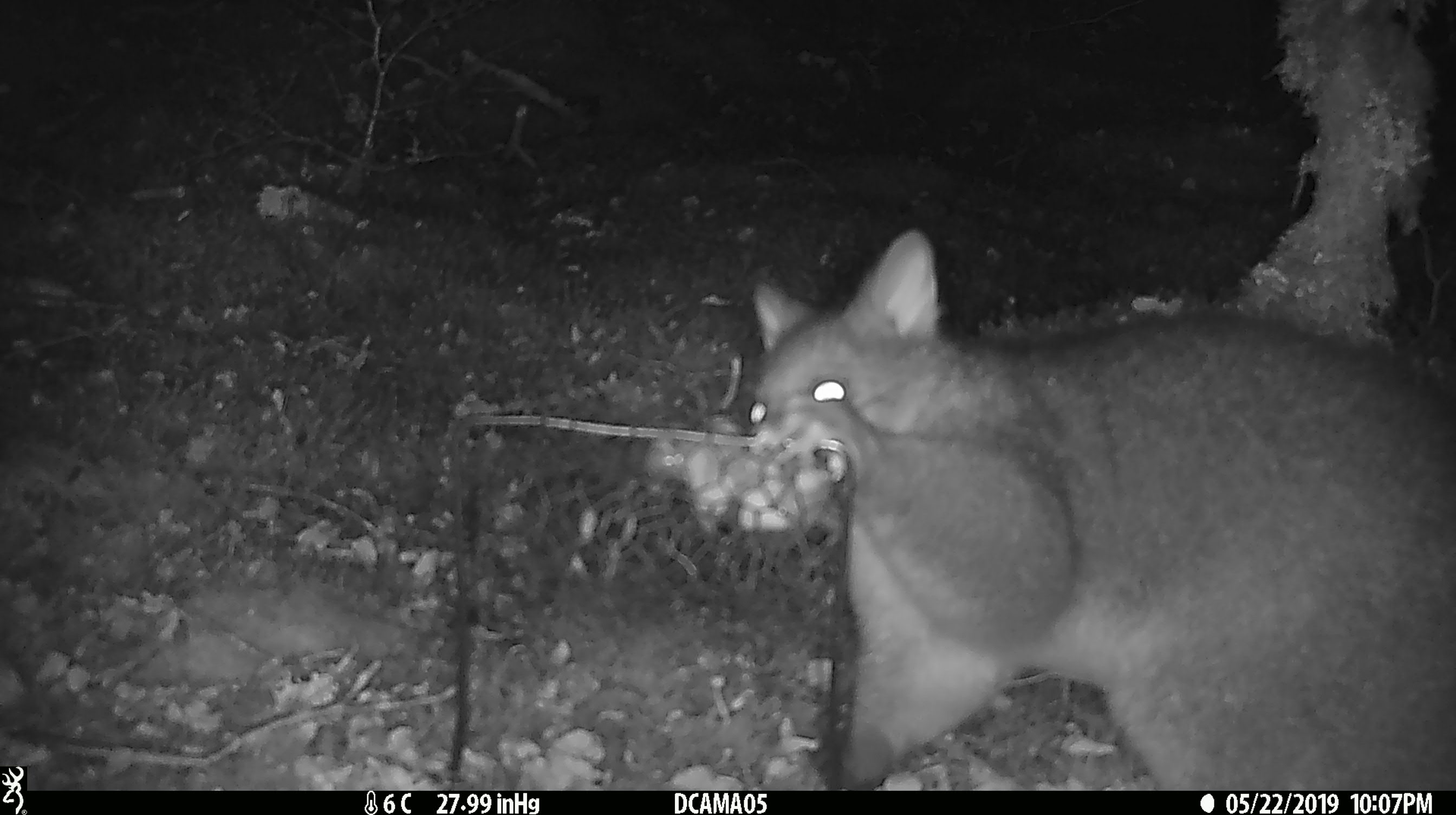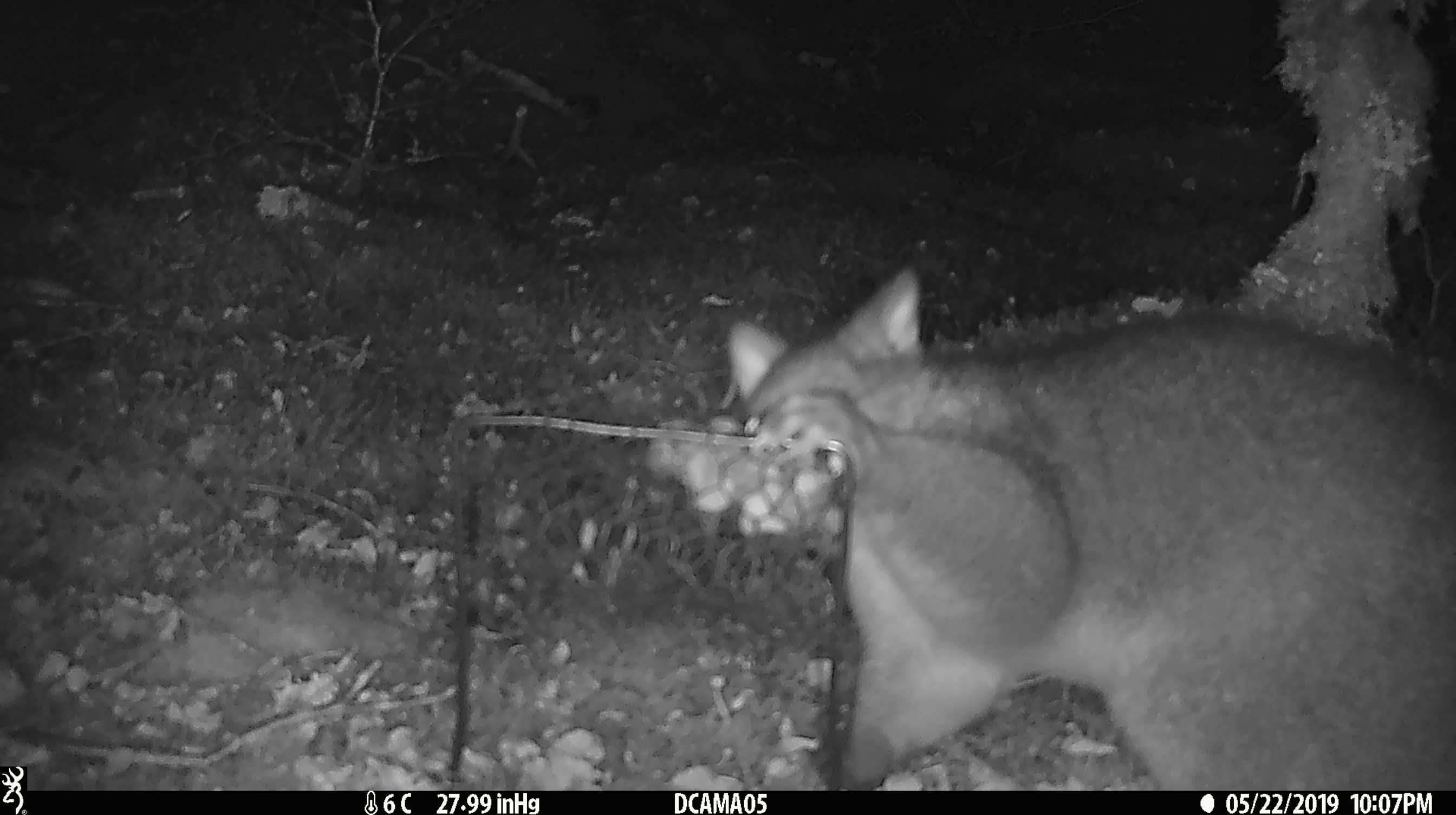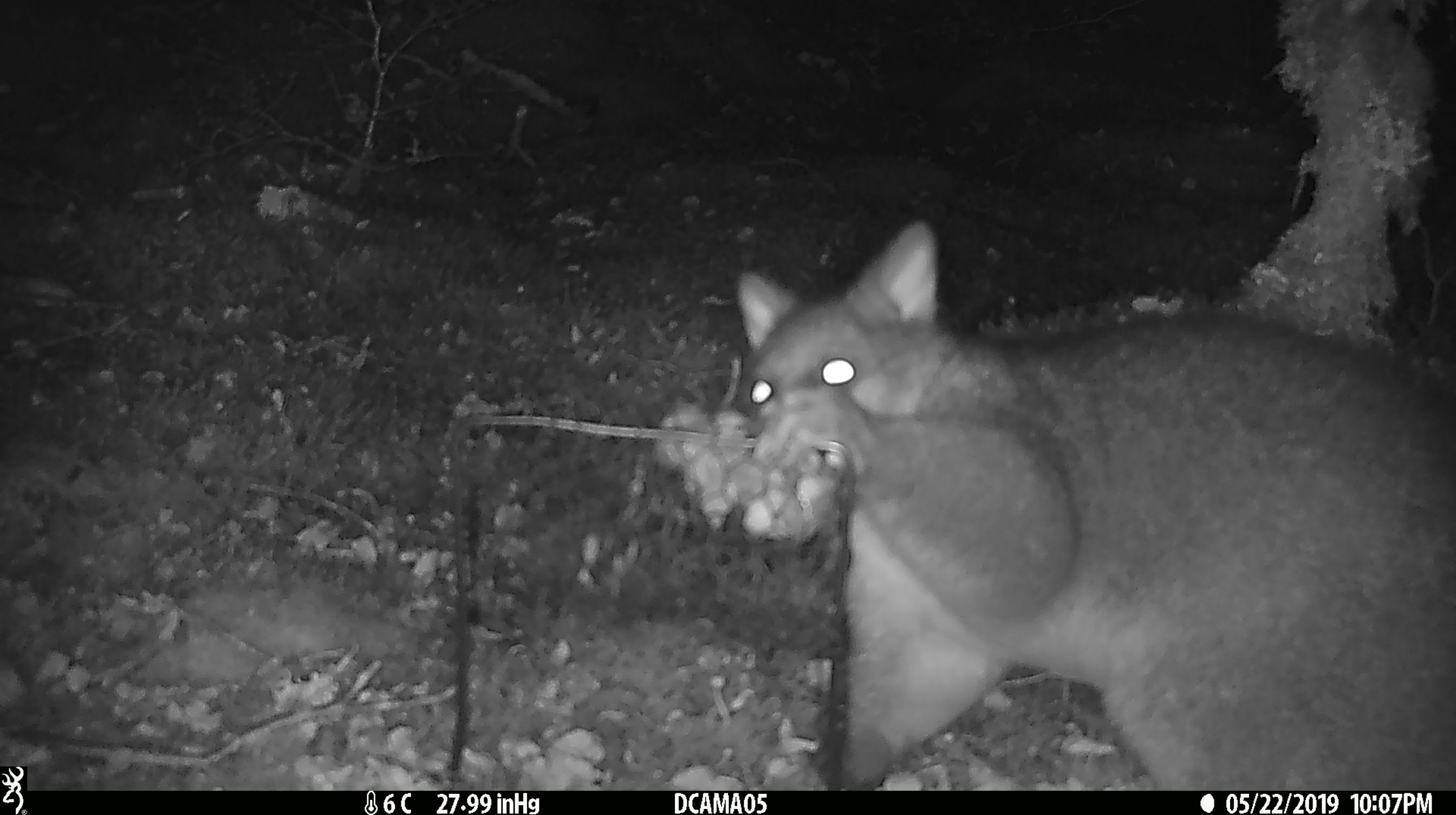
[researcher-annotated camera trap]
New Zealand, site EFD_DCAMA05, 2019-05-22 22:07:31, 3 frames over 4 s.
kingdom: Animalia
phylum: Chordata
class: Mammalia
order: Diprotodontia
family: Phalangeridae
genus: Trichosurus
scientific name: Trichosurus vulpecula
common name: common brushtail possum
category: possum